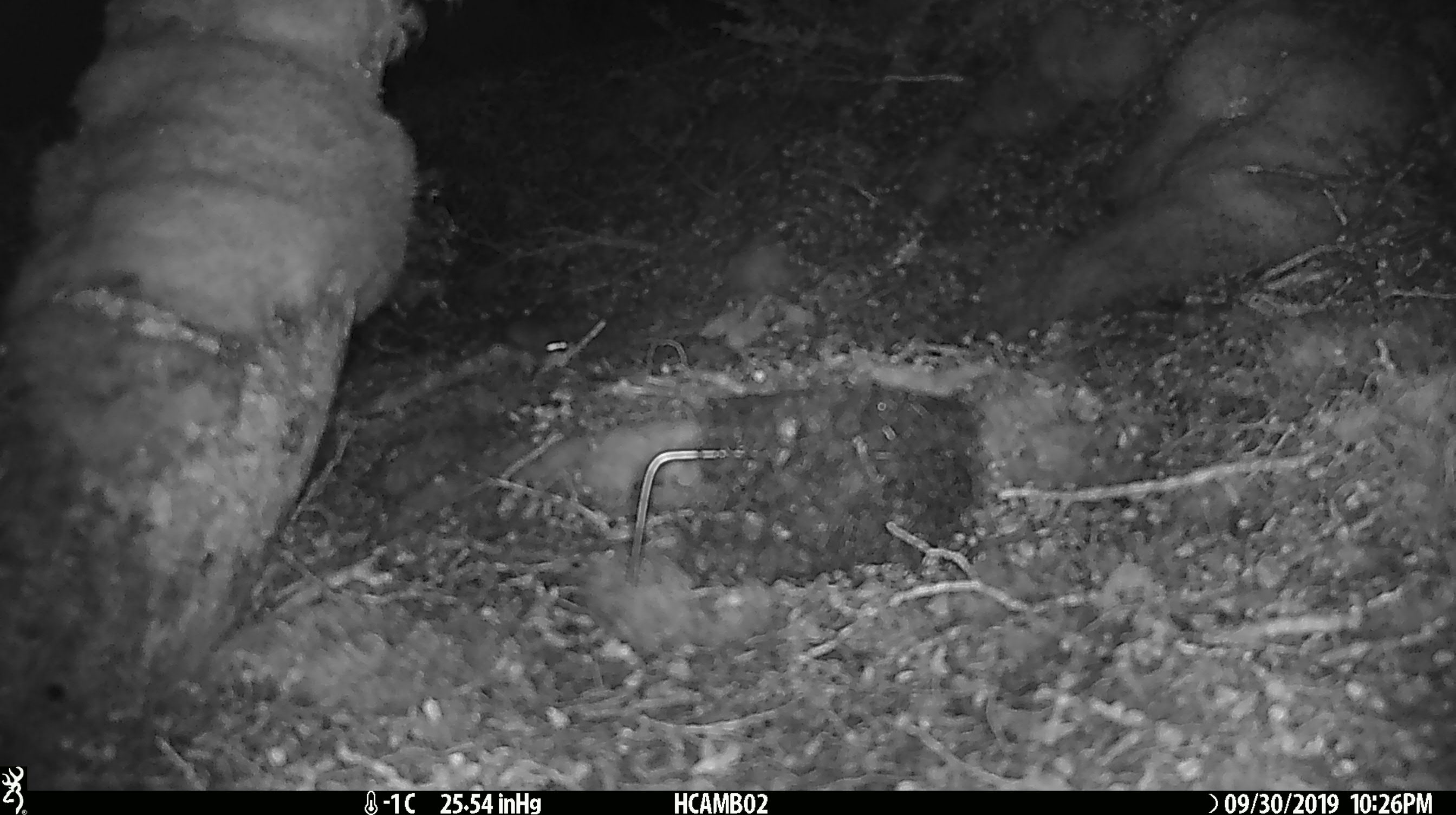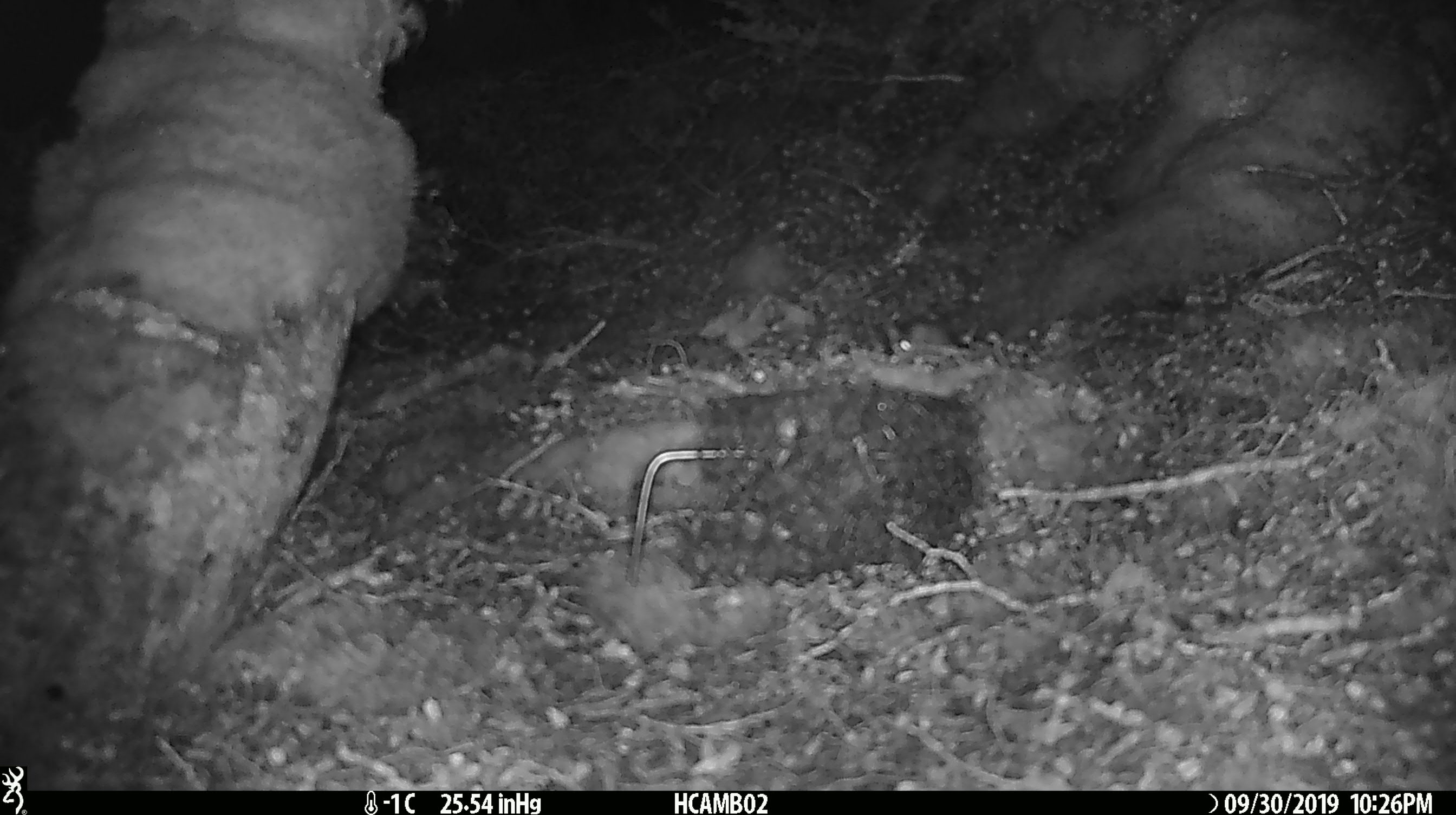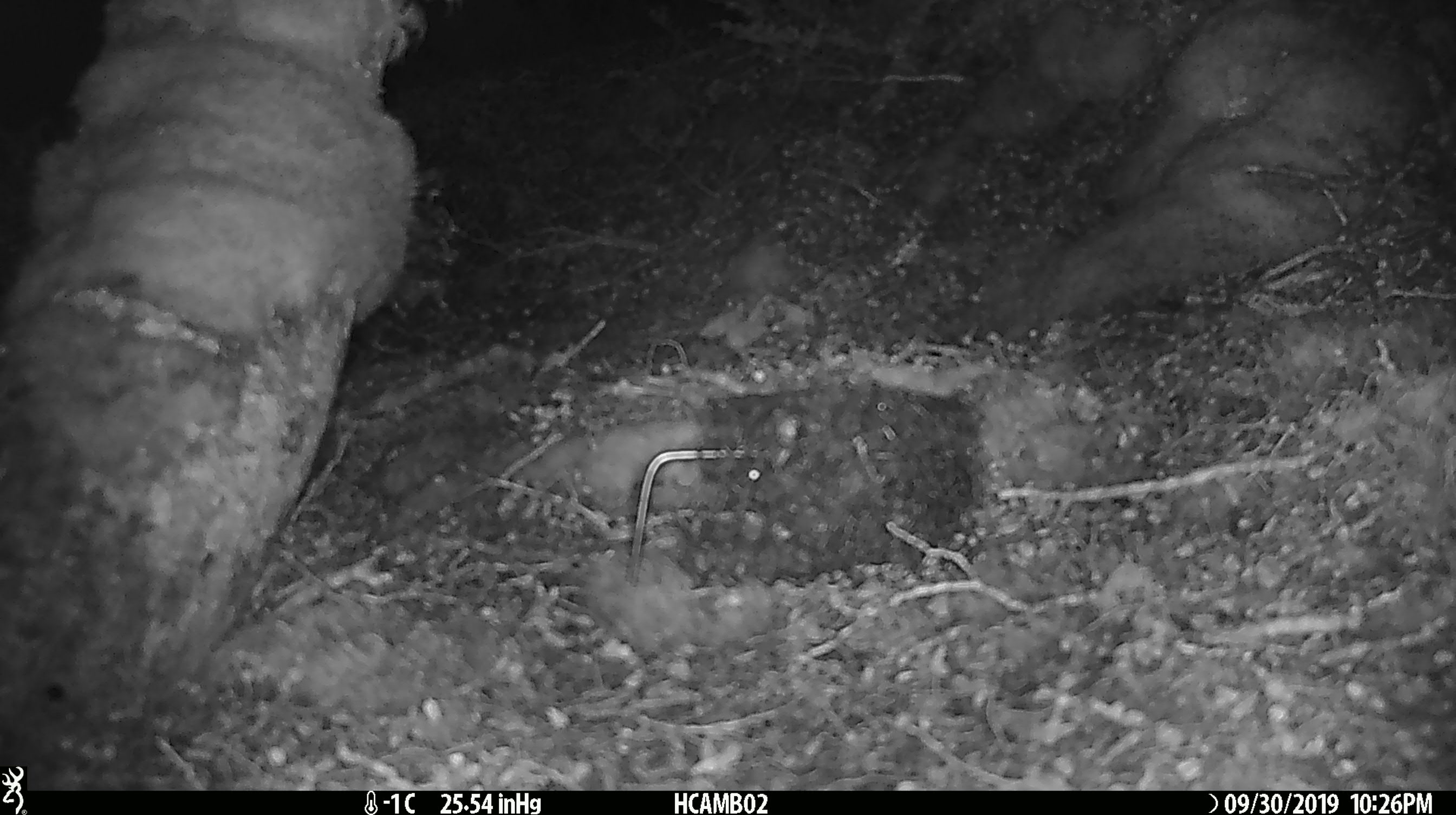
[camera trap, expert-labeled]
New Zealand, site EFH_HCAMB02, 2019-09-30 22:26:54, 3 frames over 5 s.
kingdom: Animalia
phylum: Chordata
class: Mammalia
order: Rodentia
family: Muridae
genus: Mus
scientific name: Mus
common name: mouse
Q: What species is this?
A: Mouse (Mus).